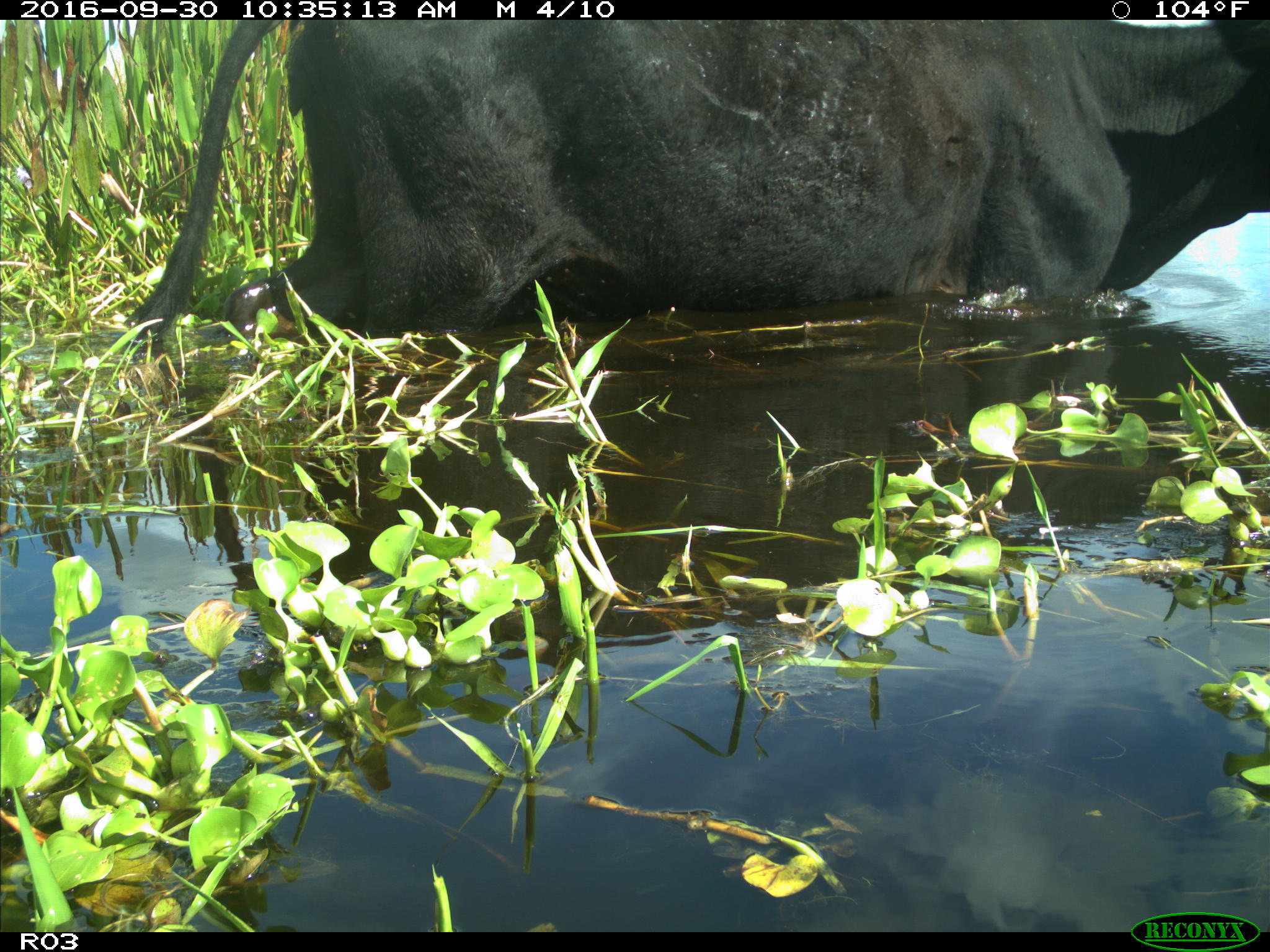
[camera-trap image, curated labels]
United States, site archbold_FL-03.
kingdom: Animalia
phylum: Chordata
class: Mammalia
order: Artiodactyla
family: Bovidae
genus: Bos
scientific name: Bos taurus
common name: domestic cow